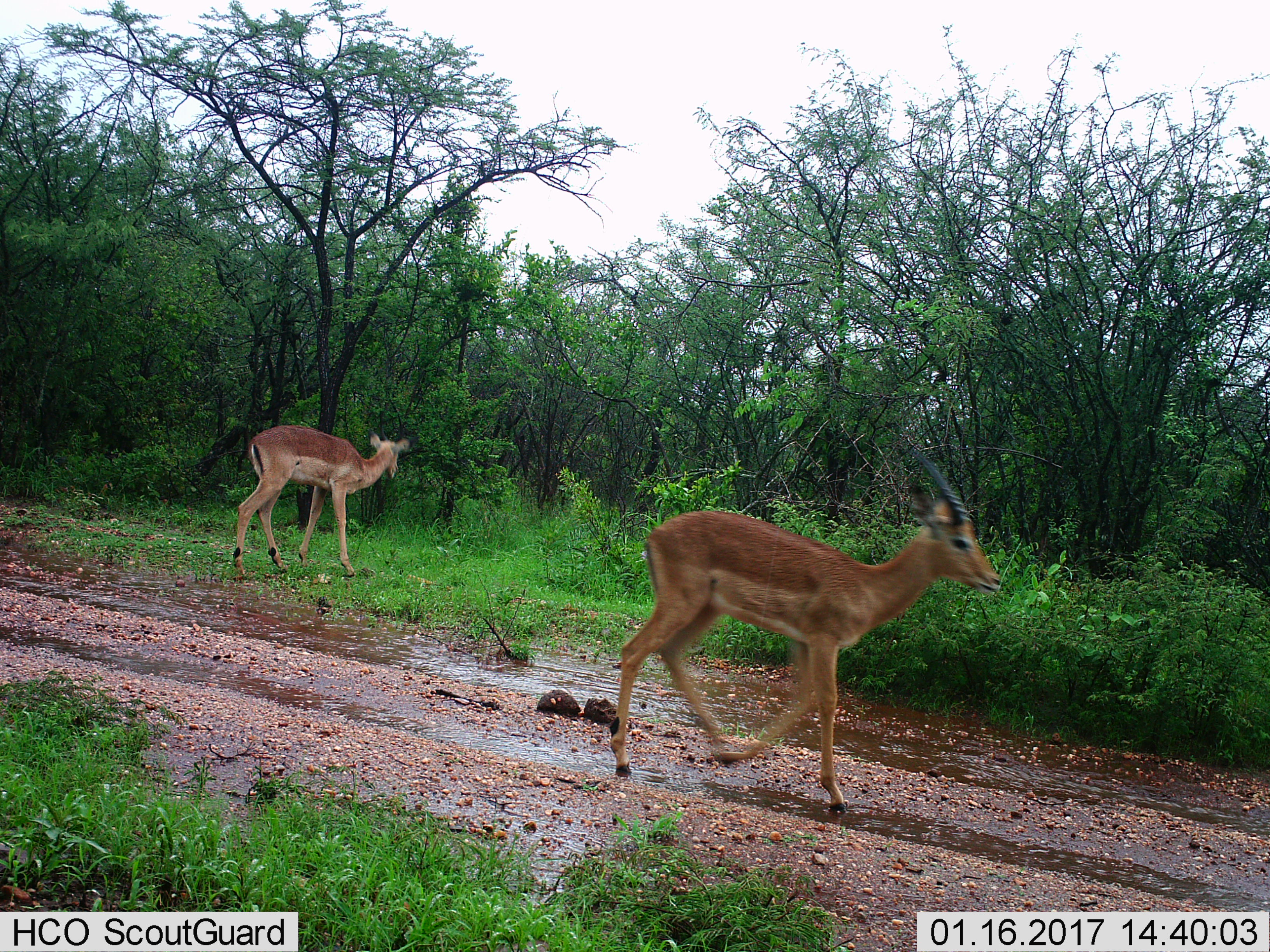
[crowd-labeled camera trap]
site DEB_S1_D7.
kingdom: Animalia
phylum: Chordata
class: Mammalia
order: Artiodactyla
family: Bovidae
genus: Aepyceros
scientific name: Aepyceros melampus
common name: impala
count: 2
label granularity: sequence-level